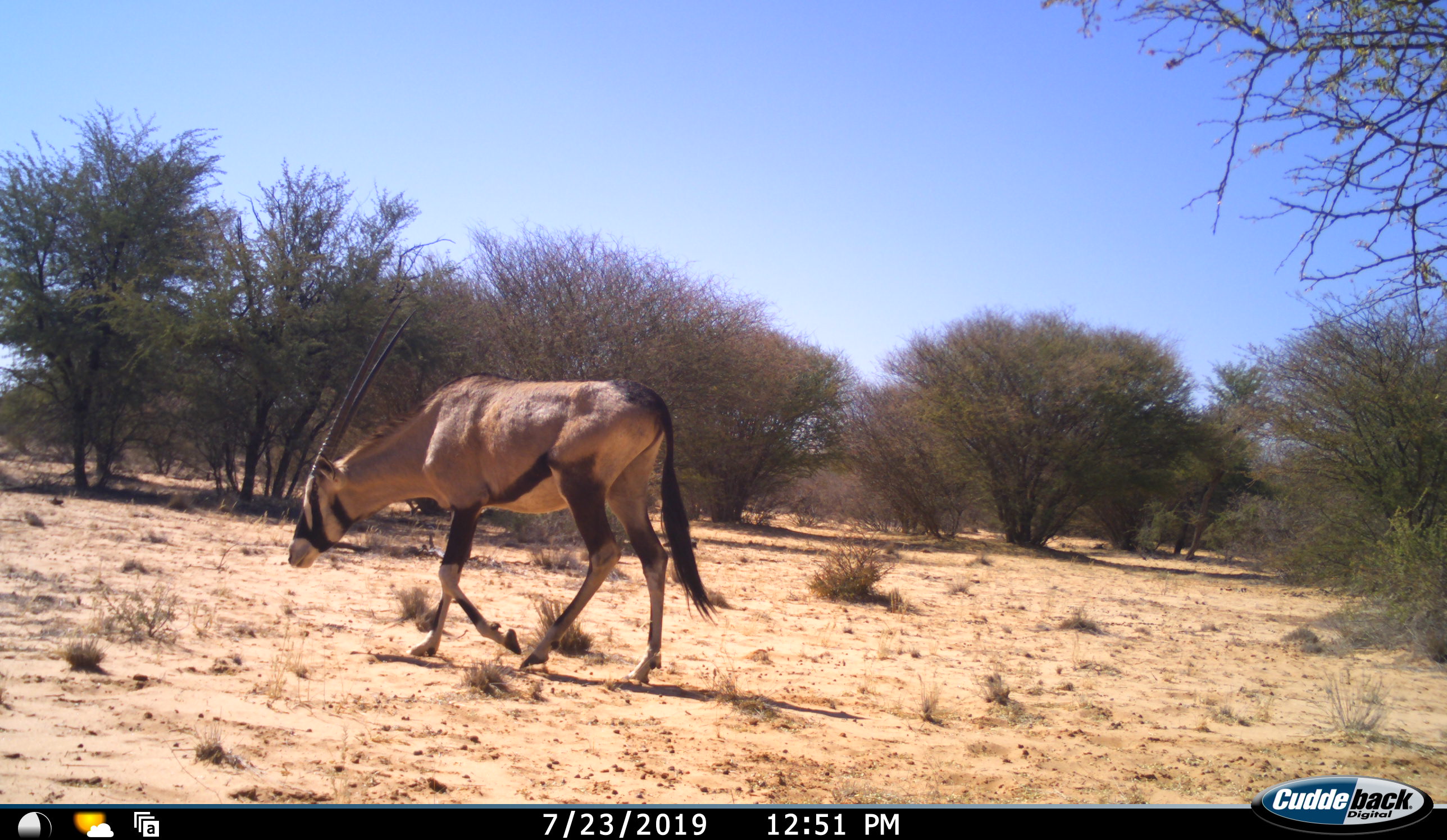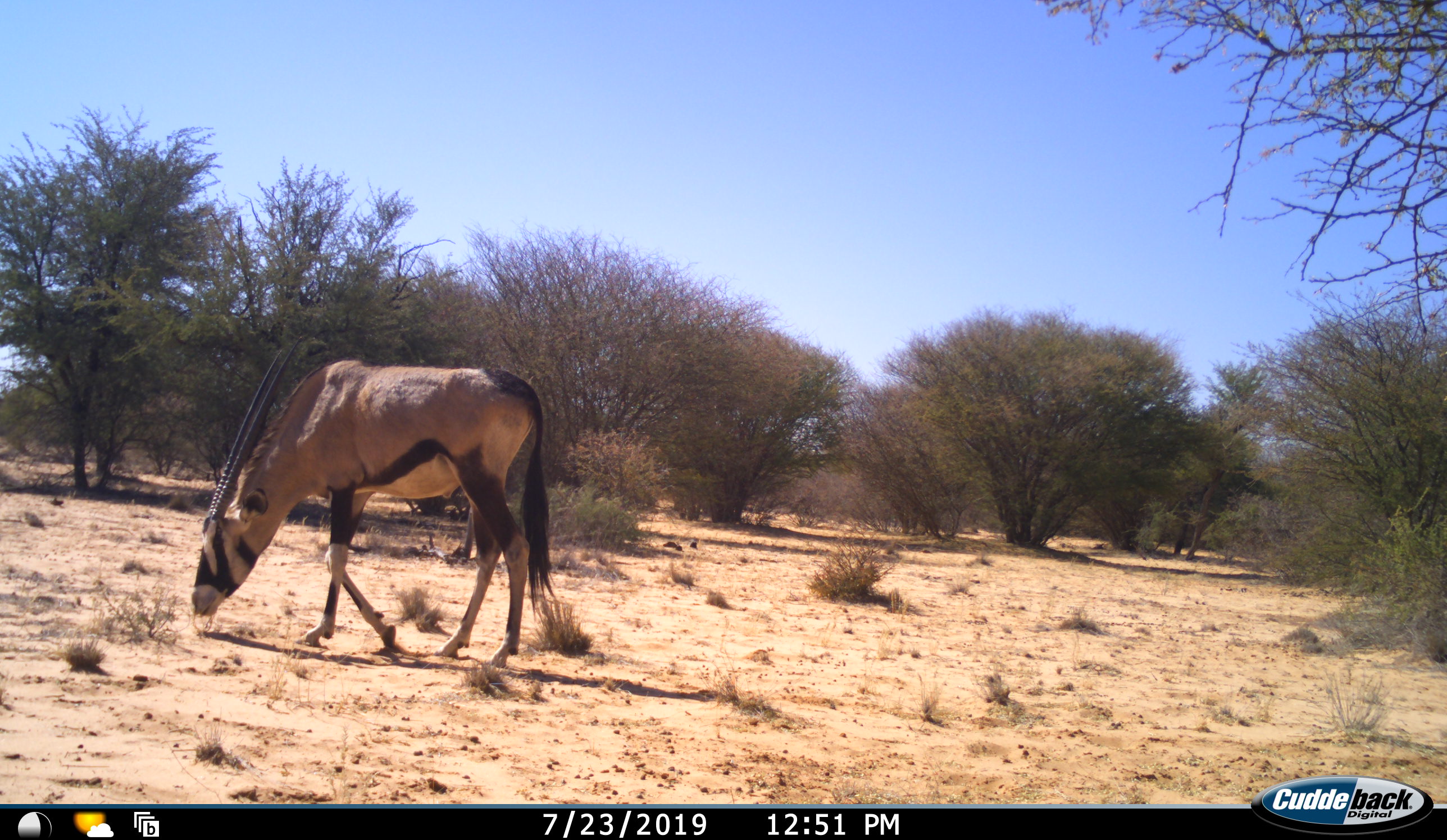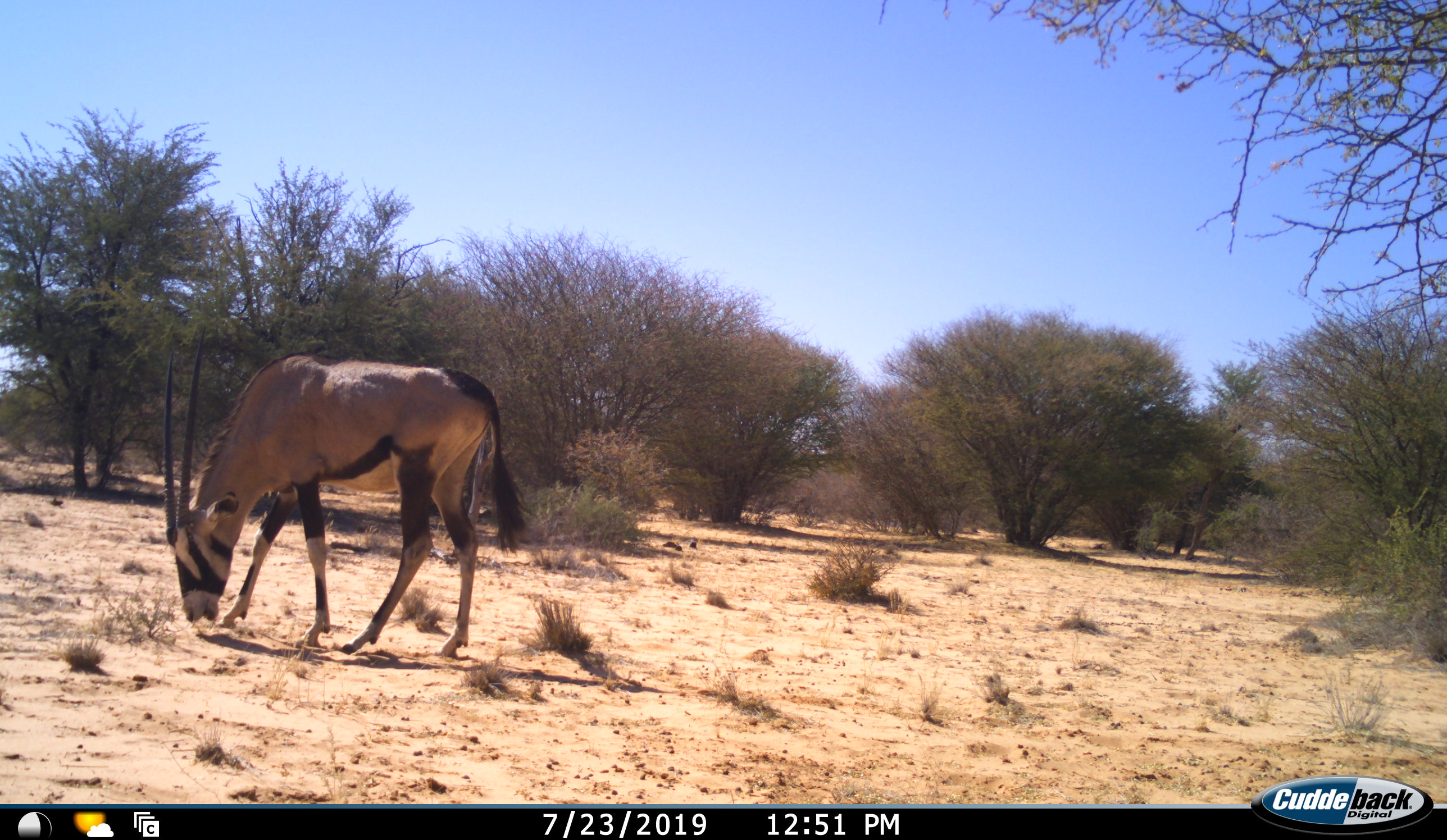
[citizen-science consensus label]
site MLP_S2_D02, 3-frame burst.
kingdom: Animalia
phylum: Chordata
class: Mammalia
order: Artiodactyla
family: Bovidae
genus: Oryx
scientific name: Oryx gazella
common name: gemsbok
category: oryx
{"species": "oryx (gemsbok) (Oryx gazella)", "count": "1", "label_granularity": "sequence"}